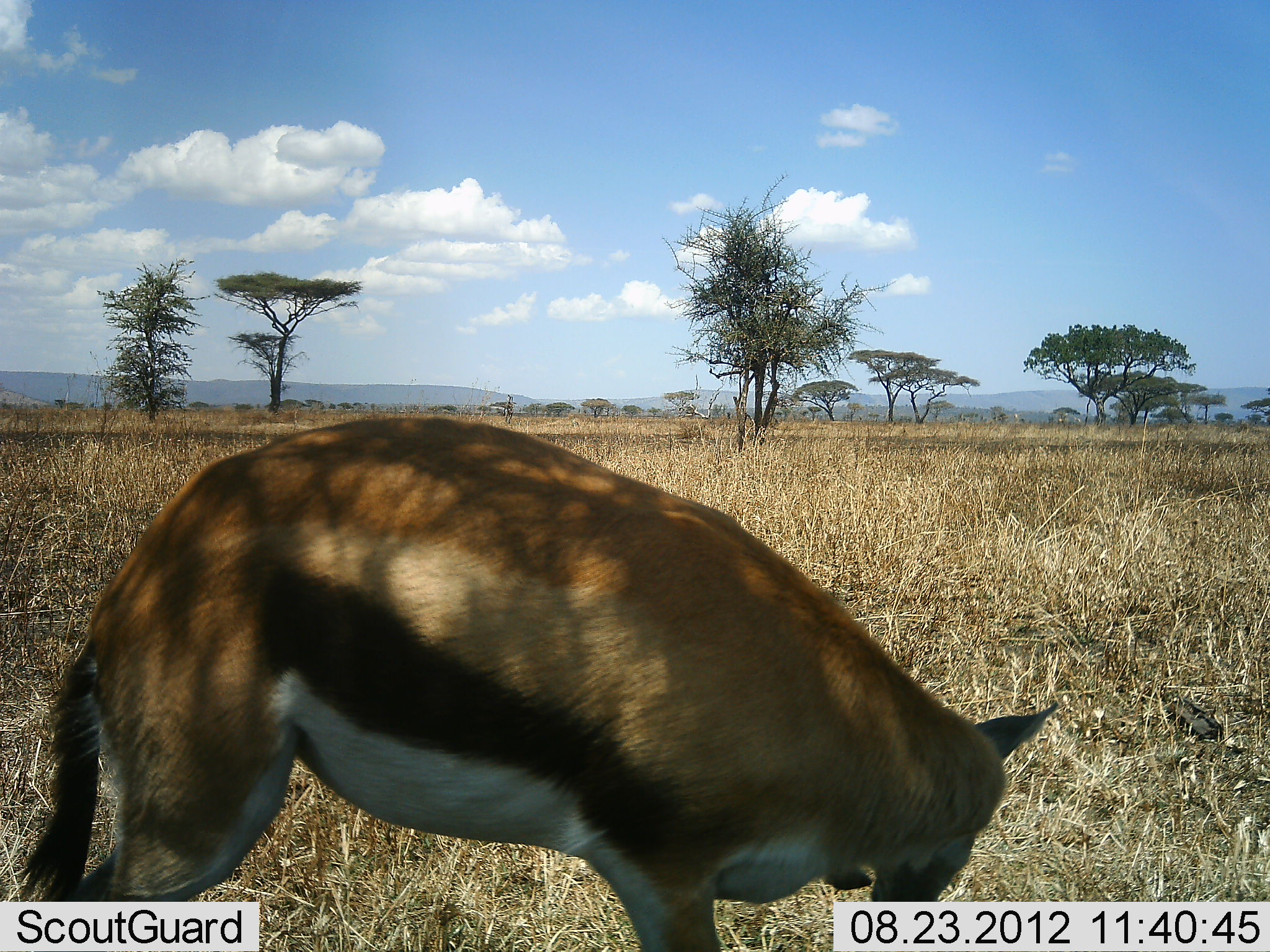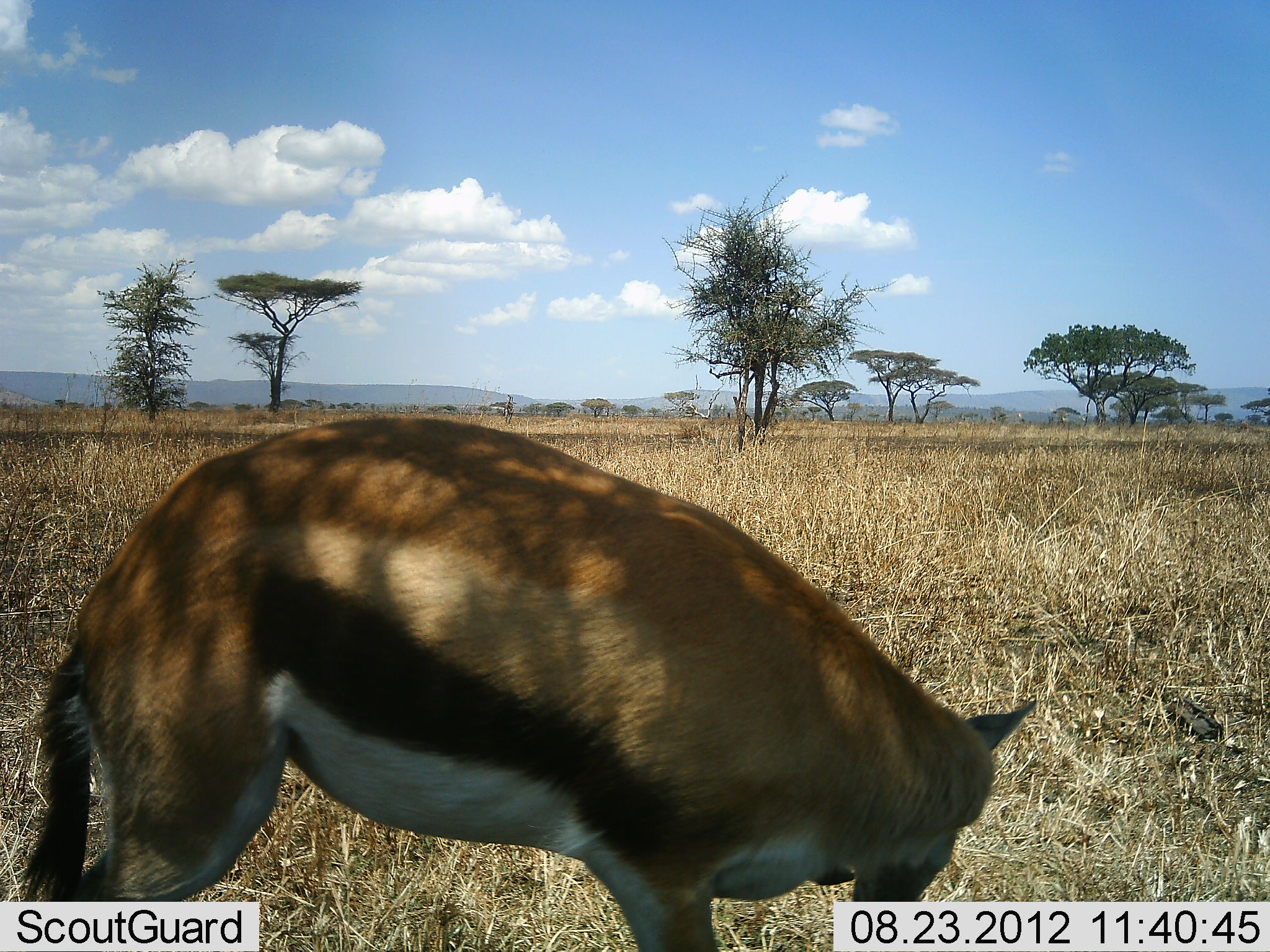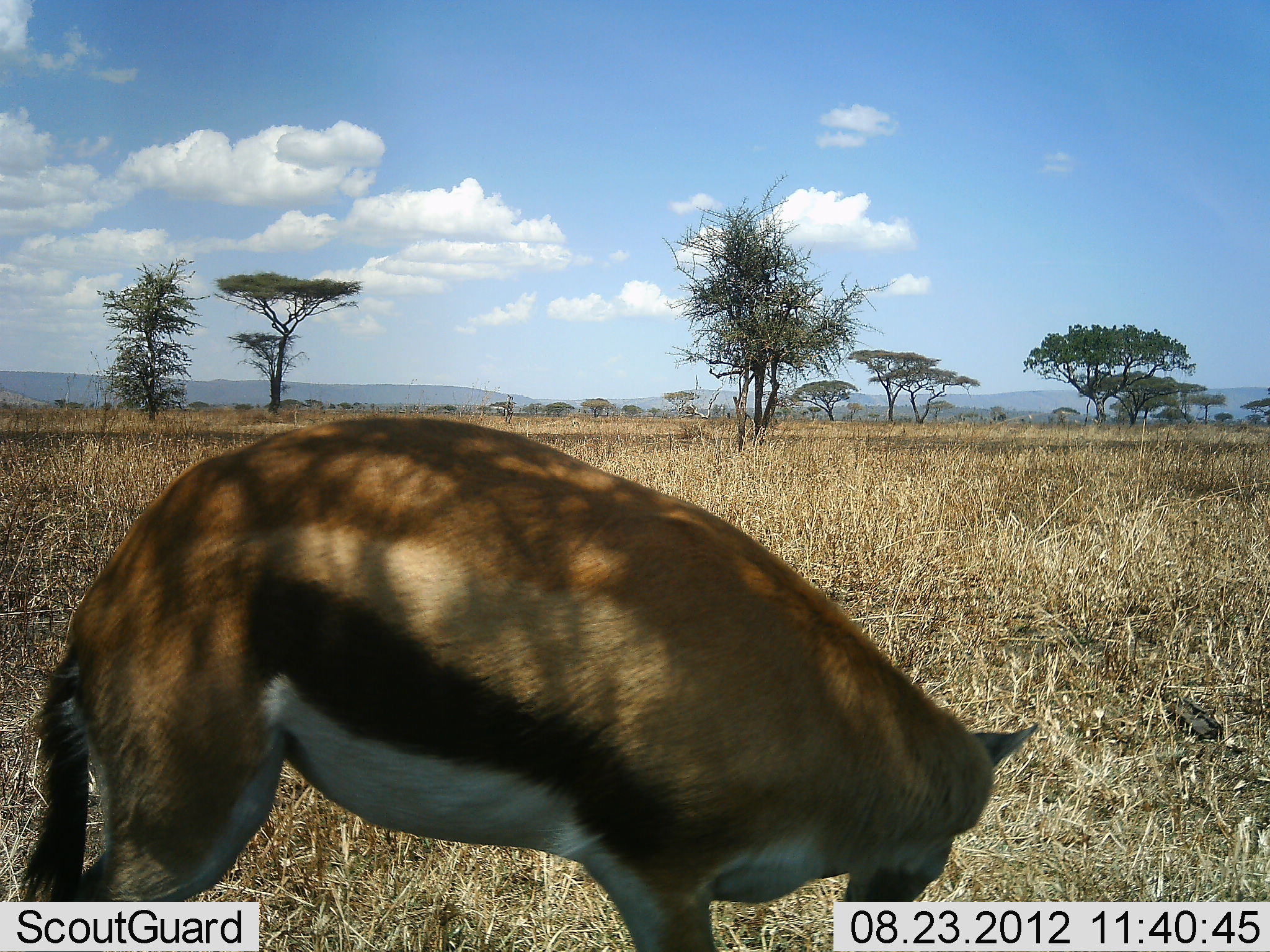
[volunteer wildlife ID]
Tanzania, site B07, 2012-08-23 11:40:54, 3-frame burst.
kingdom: Animalia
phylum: Chordata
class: Mammalia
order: Artiodactyla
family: Bovidae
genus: Eudorcas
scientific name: Eudorcas thomsonii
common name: thomson's gazelle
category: gazellethomsons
Gazellethomsons (thomson's gazelle) (Eudorcas thomsonii), count 1. Behavior (volunteer vote fractions): standing 90%, resting 0%, moving 0%, interacting 0%. Young present (vote fraction): 0%. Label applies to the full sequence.